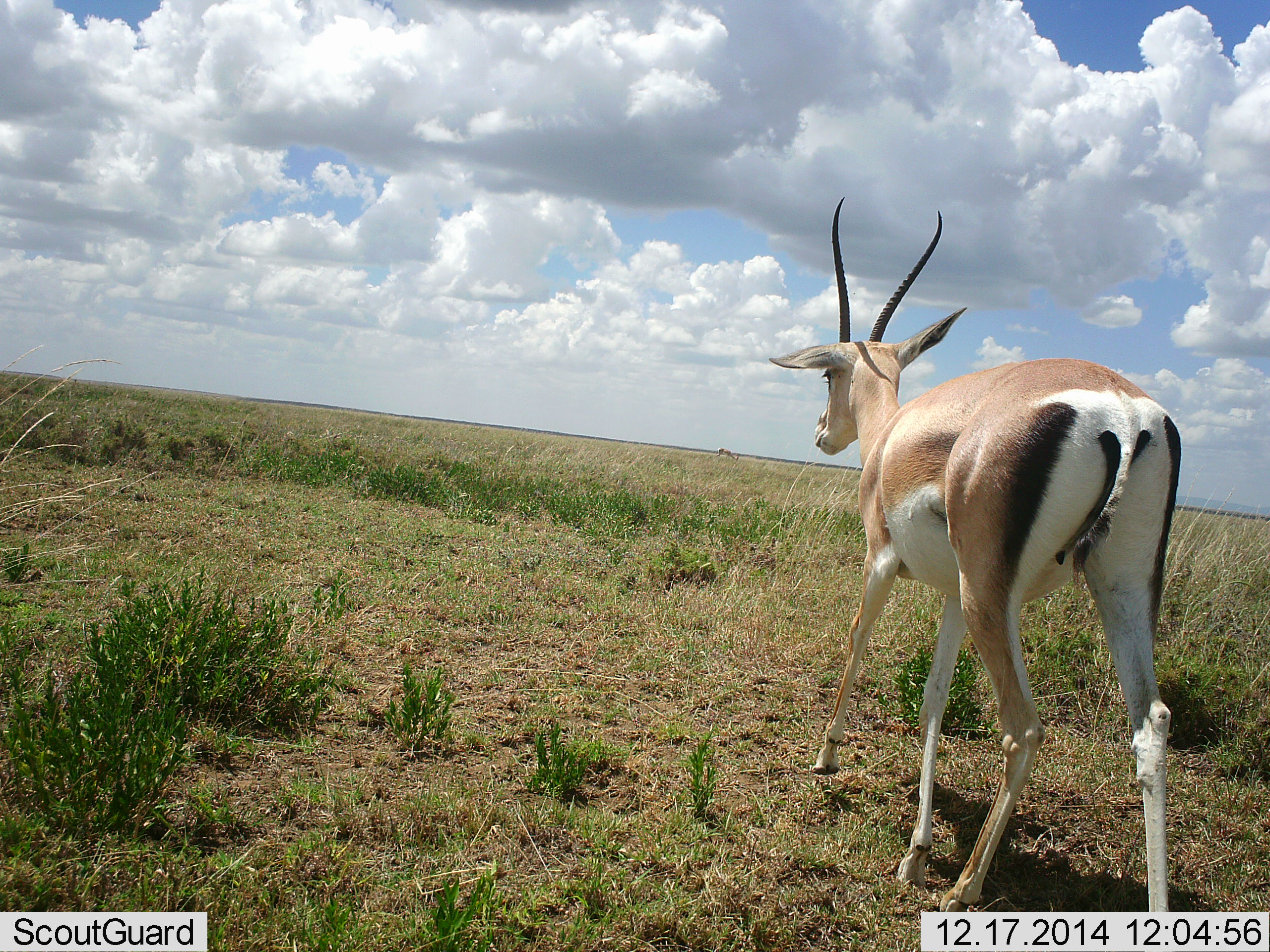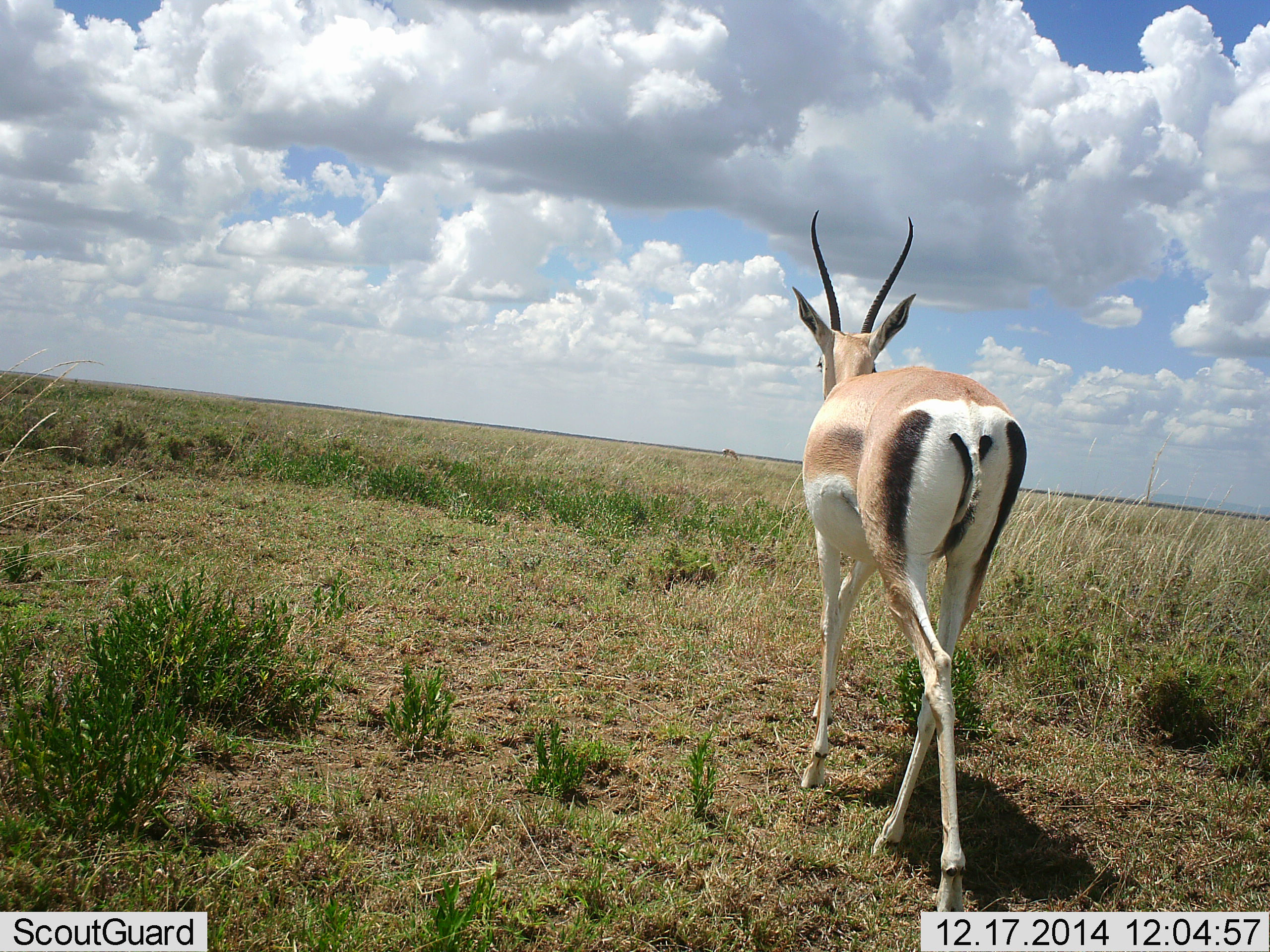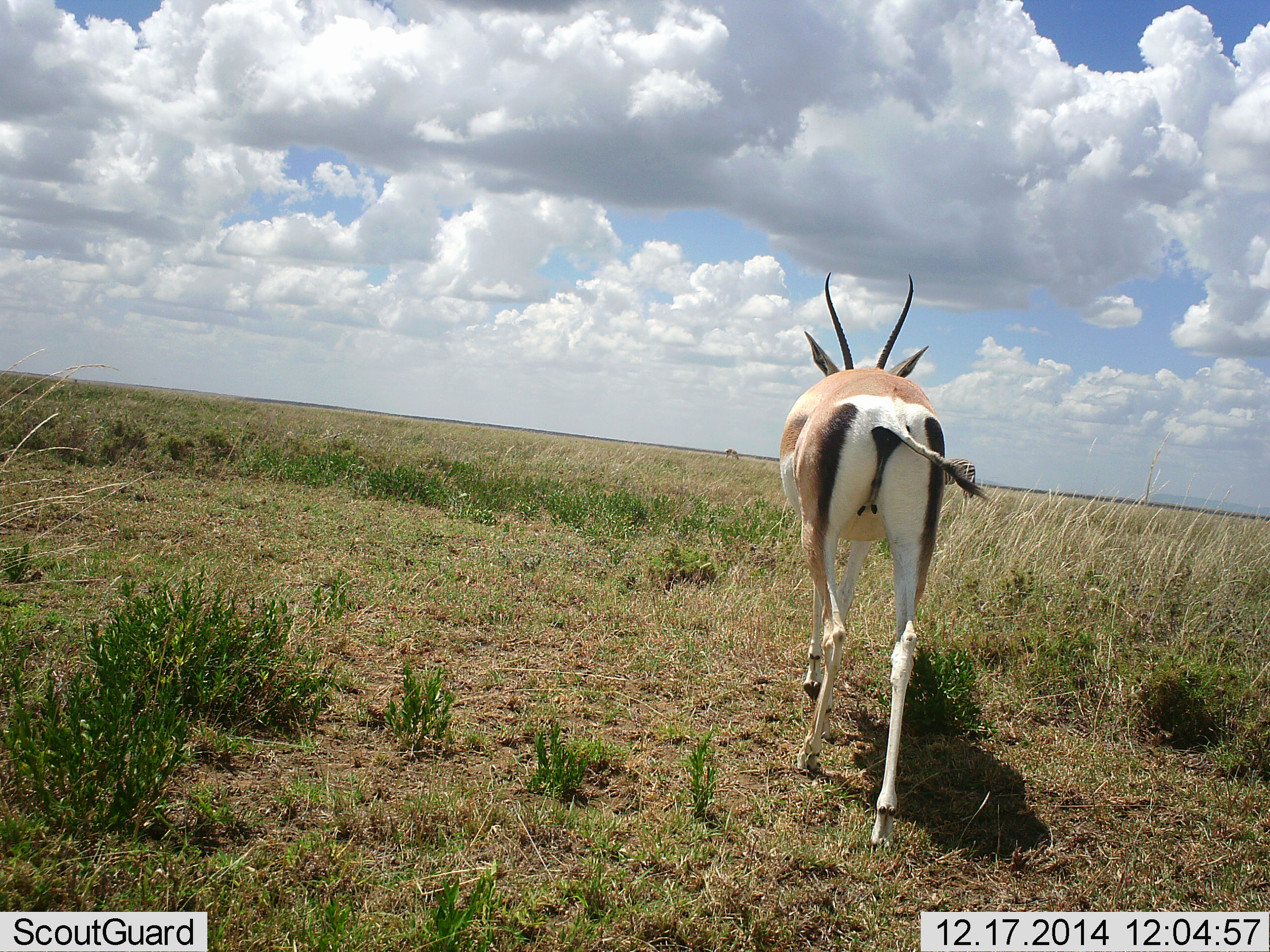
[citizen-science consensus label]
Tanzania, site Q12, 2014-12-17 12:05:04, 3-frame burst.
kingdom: Animalia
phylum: Chordata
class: Mammalia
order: Artiodactyla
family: Bovidae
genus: Nanger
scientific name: Nanger granti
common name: grant's gazelle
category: gazellegrants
Gazellegrants (grant's gazelle) (Nanger granti), count 1. Behavior (volunteer vote fractions): standing 0%, resting 0%, moving 100%, interacting 0%. Young present (vote fraction): 0%. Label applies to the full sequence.